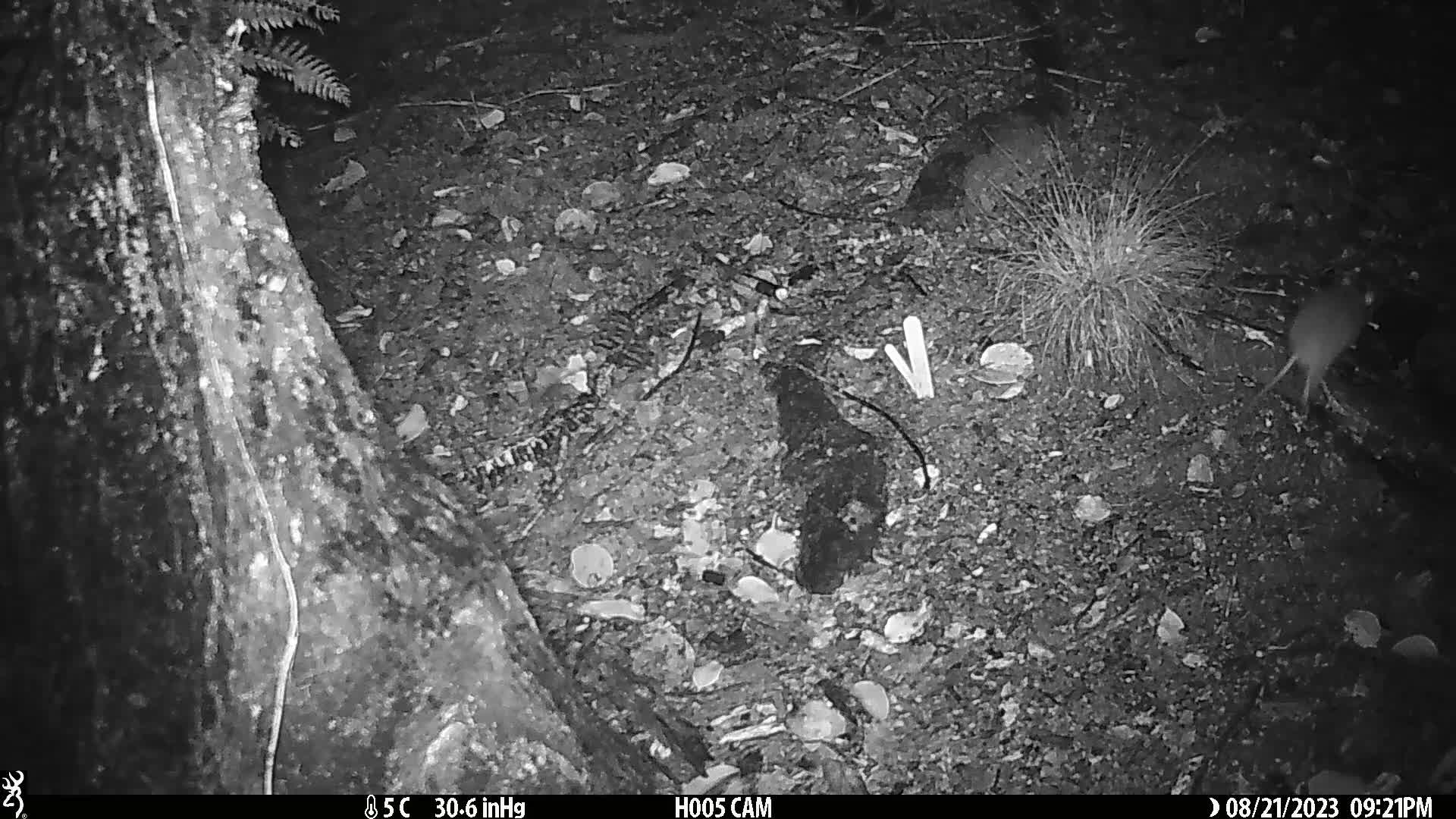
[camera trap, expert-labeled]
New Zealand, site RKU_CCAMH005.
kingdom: Animalia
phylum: Chordata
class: Mammalia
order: Rodentia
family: Muridae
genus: Rattus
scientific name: Rattus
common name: rat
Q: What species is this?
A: Rat (Rattus).